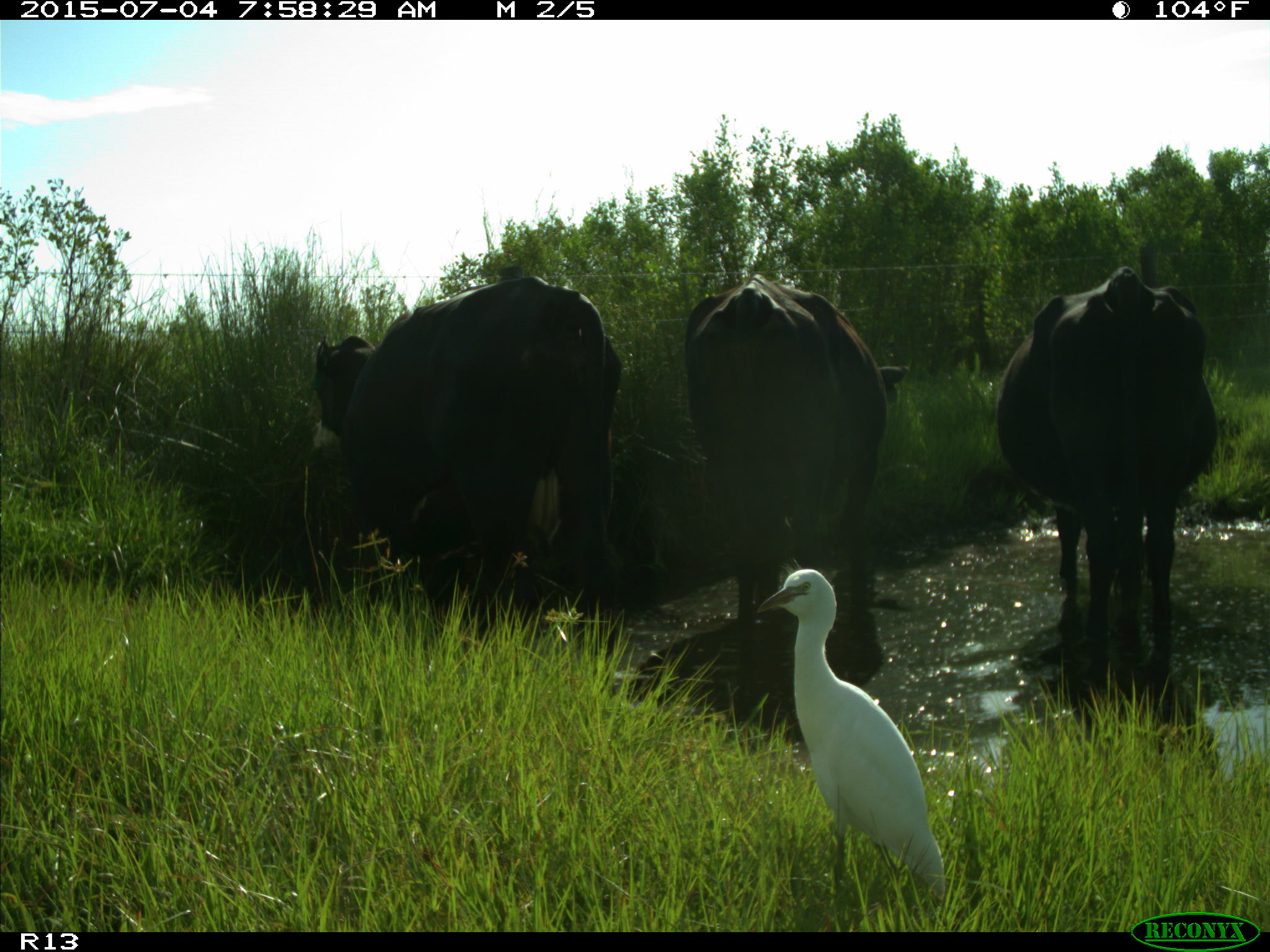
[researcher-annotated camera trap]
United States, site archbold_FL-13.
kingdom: Animalia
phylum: Chordata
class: Mammalia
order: Artiodactyla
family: Bovidae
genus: Bos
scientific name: Bos taurus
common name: domestic cow